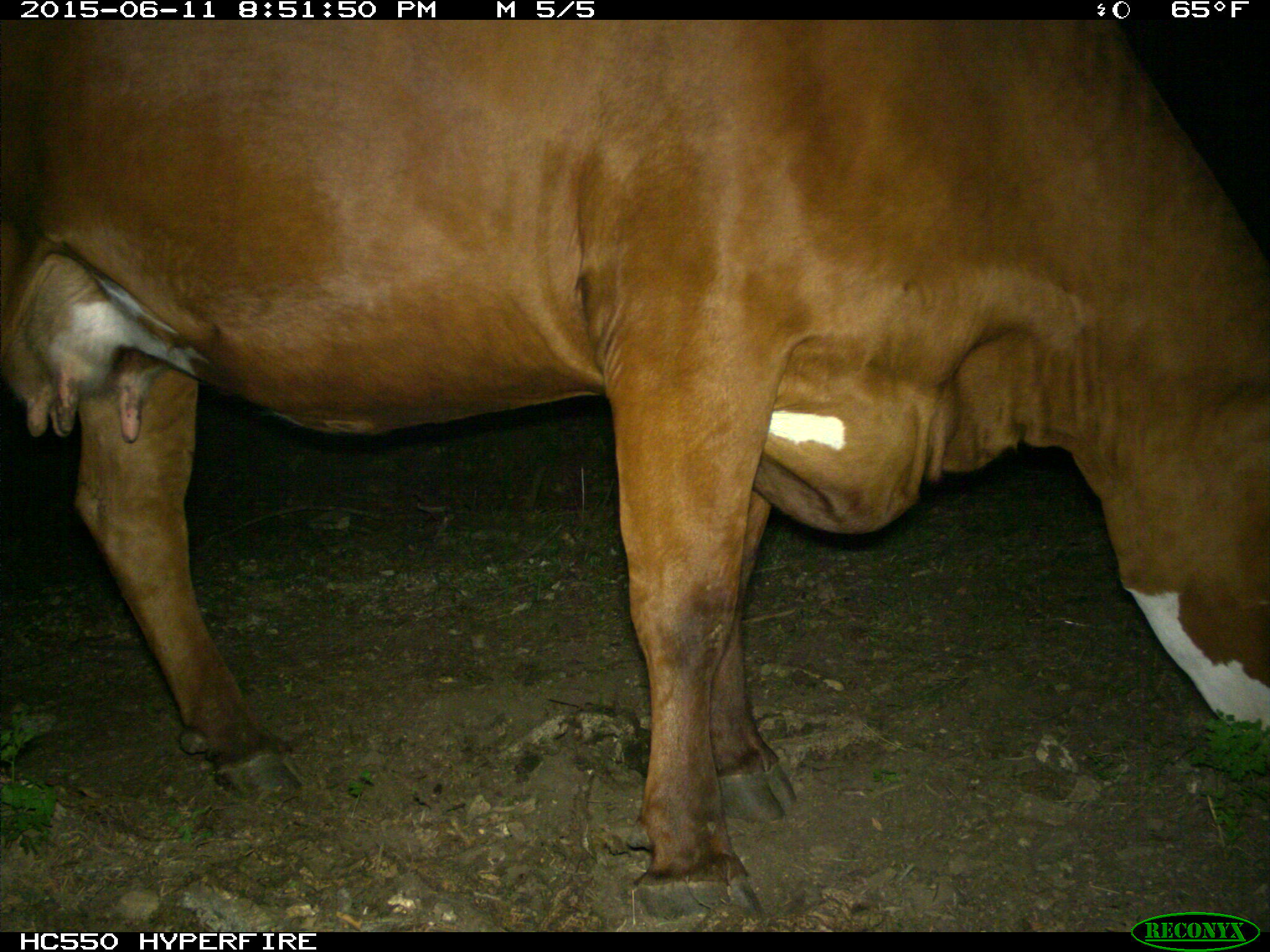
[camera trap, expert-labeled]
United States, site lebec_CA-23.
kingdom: Animalia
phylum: Chordata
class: Mammalia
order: Artiodactyla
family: Bovidae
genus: Bos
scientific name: Bos taurus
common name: domestic cow